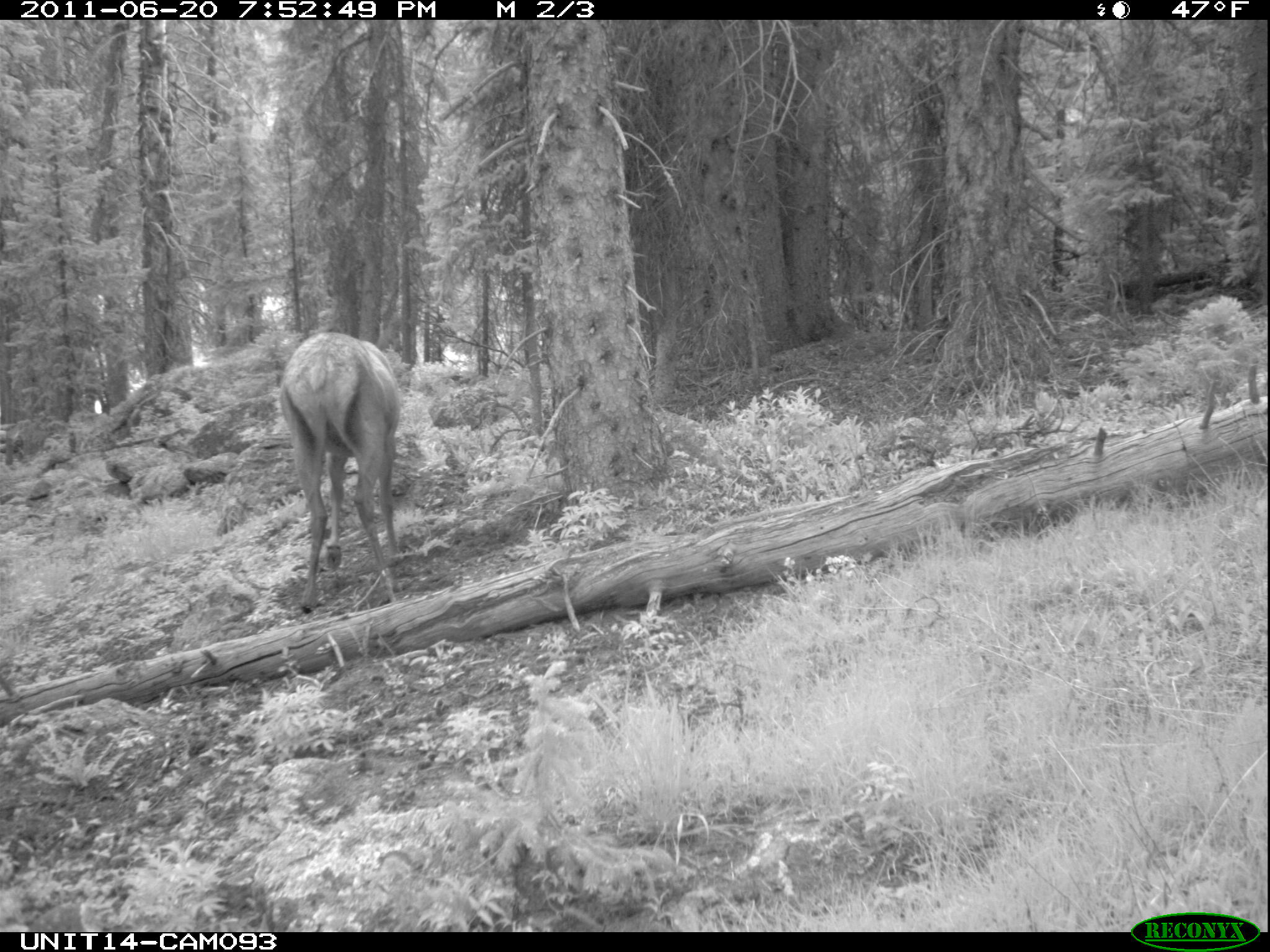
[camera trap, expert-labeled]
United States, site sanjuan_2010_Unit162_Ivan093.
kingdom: Animalia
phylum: Chordata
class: Mammalia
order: Artiodactyla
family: Cervidae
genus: Cervus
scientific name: Cervus elaphus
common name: red deer